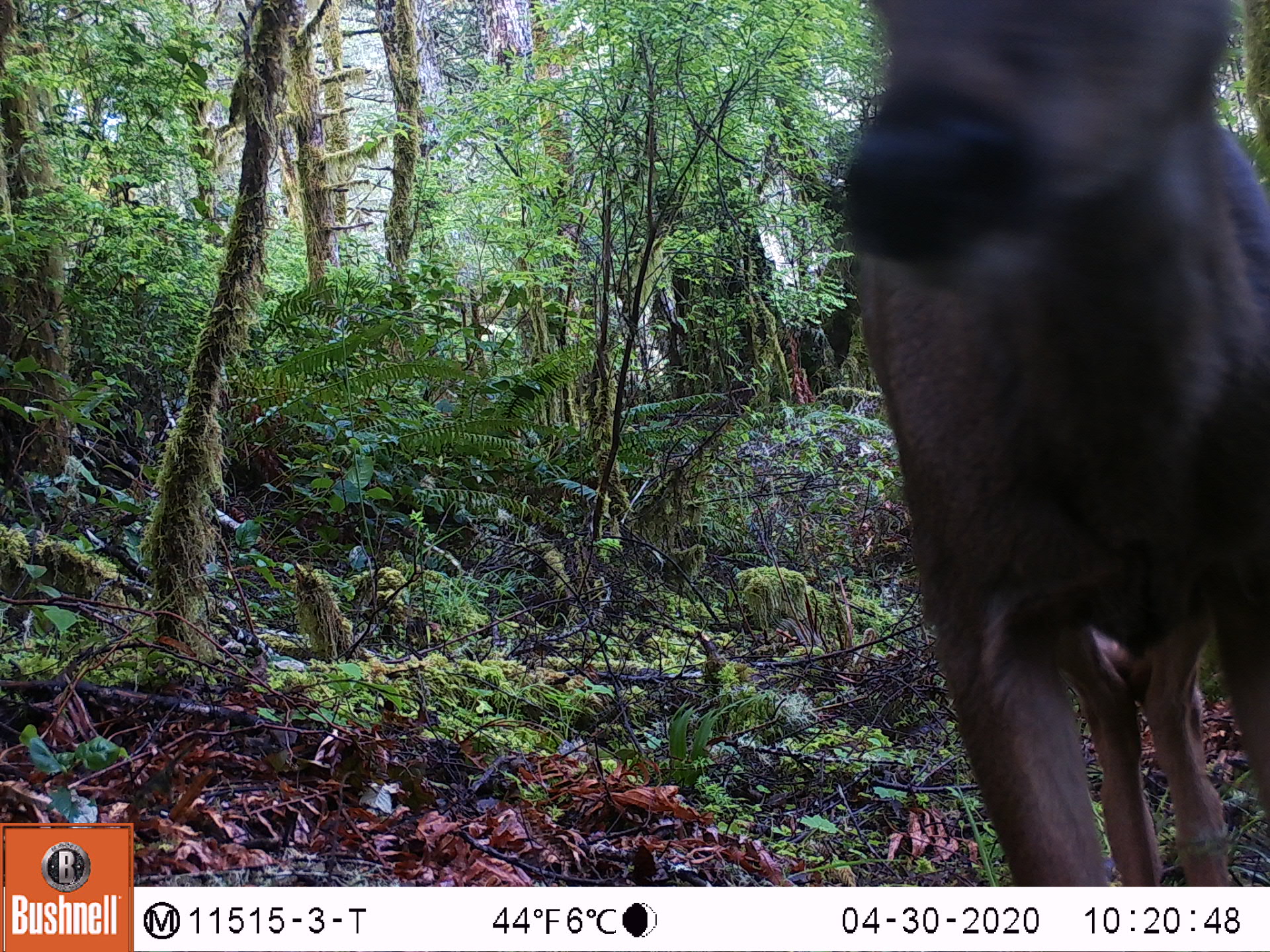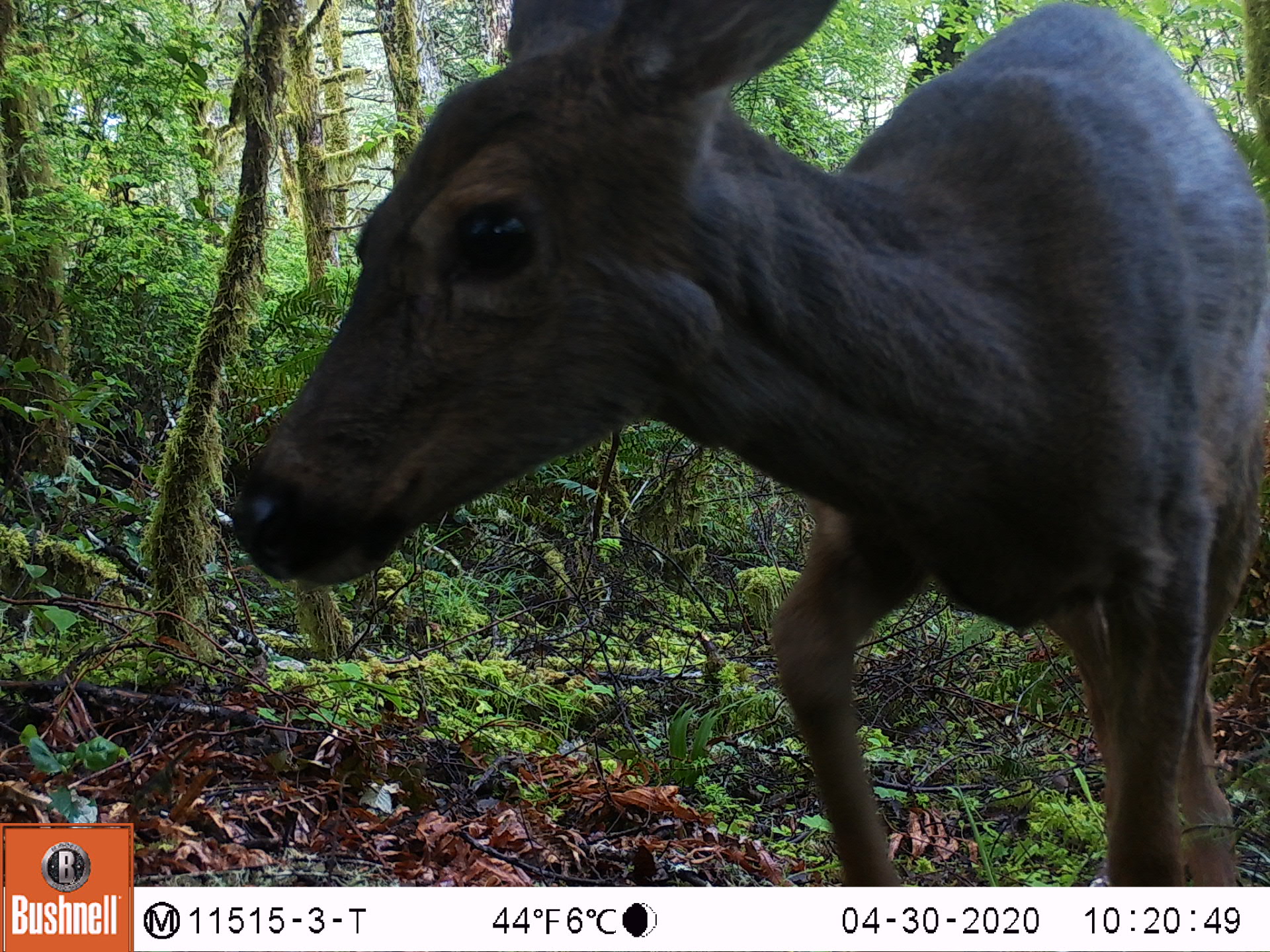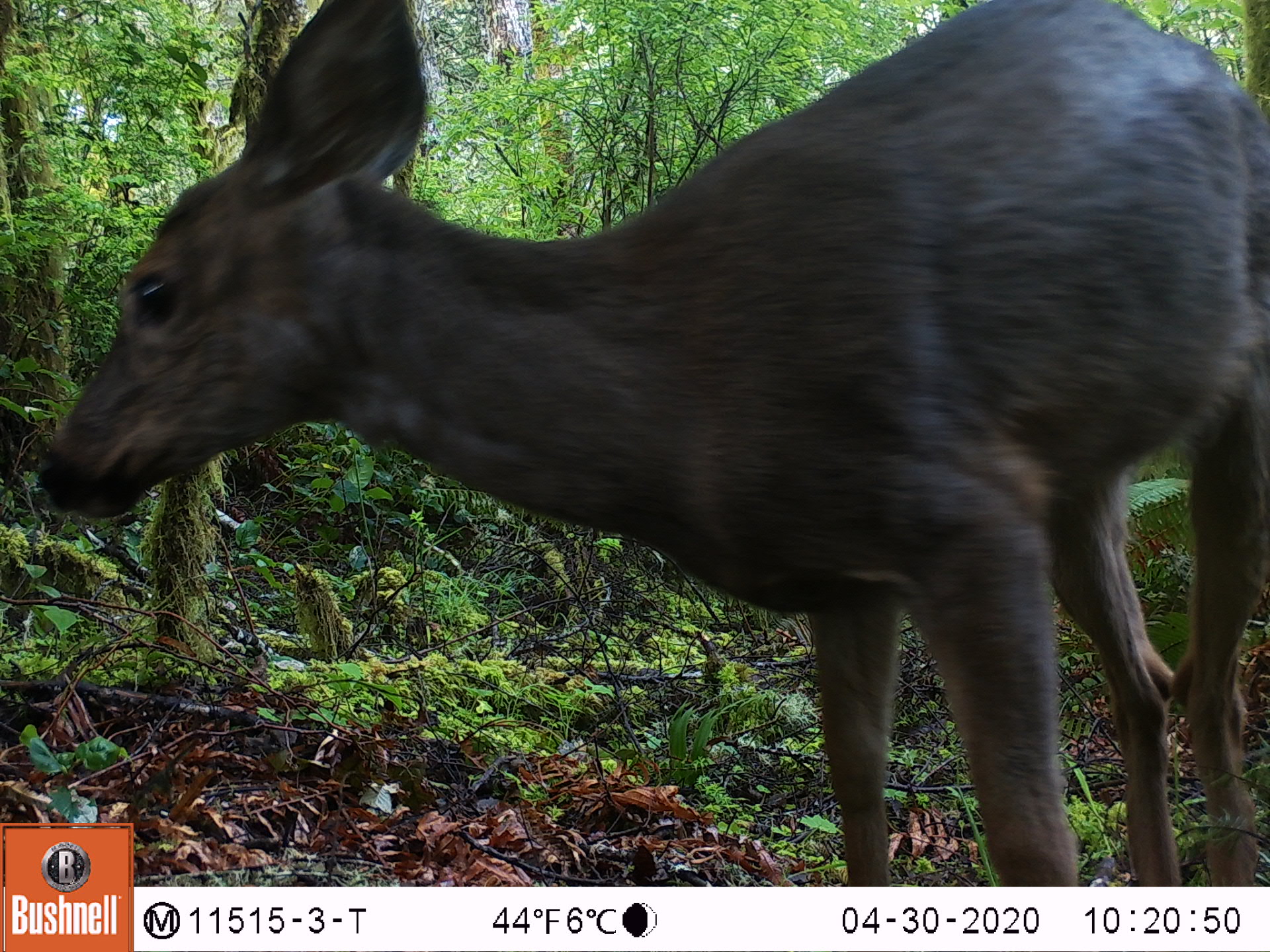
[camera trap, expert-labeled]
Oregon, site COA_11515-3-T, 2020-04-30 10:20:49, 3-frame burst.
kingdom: Animalia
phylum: Chordata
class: Mammalia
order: Artiodactyla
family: Cervidae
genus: Odocoileus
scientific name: Odocoileus hemionus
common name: black-tailed deer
Black-tailed deer (Odocoileus hemionus).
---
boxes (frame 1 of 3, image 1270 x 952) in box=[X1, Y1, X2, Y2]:
black-tailed deer: box=[825, 3, 1257, 873]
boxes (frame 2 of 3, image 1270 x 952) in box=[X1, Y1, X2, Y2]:
black-tailed deer: box=[221, 3, 1268, 873]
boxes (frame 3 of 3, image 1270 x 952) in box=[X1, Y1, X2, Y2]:
black-tailed deer: box=[20, 3, 1268, 809]